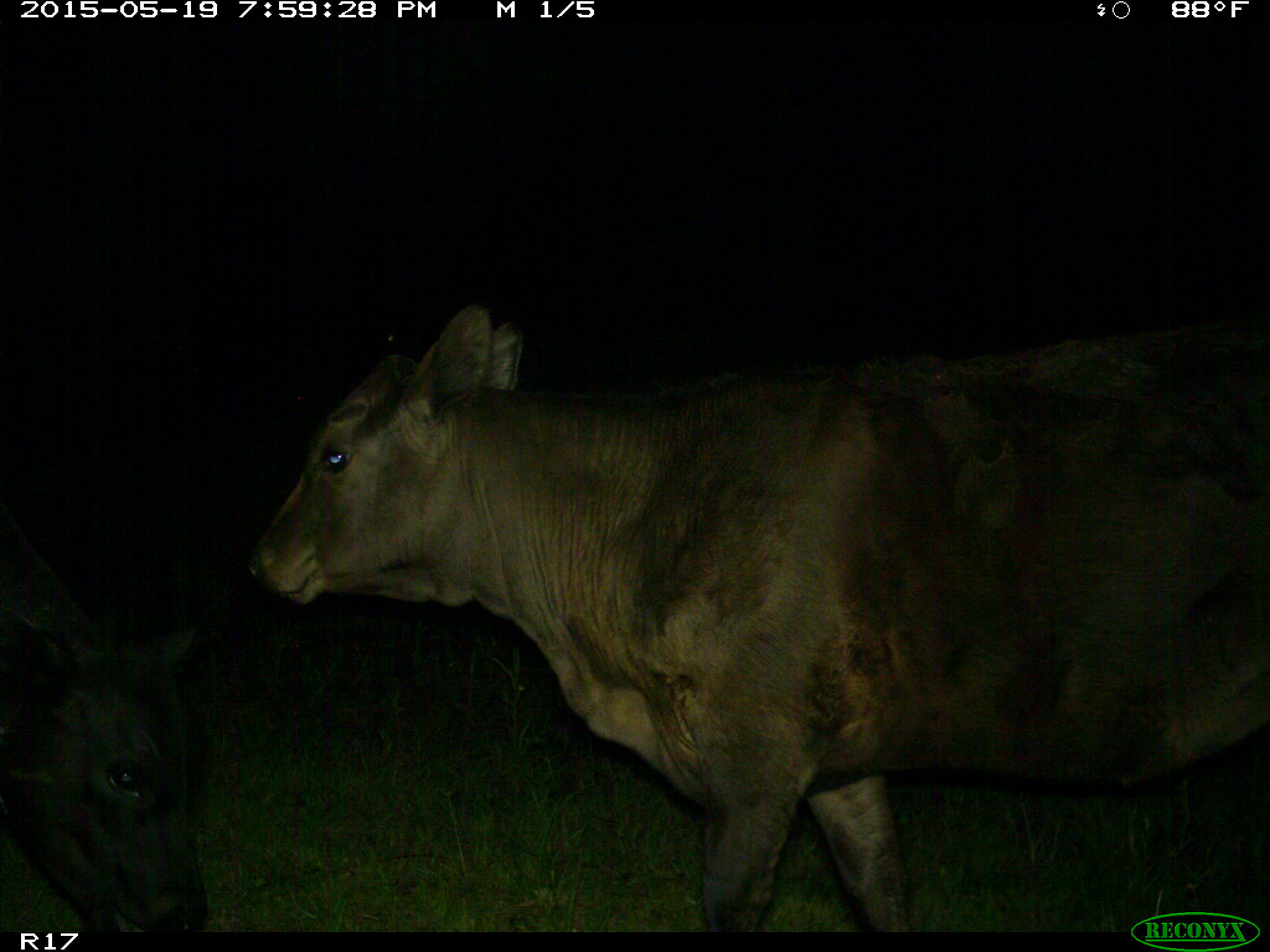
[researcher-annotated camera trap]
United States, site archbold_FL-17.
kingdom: Animalia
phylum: Chordata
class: Mammalia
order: Artiodactyla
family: Bovidae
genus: Bos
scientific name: Bos taurus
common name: domestic cow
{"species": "Bos taurus (domestic cow)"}